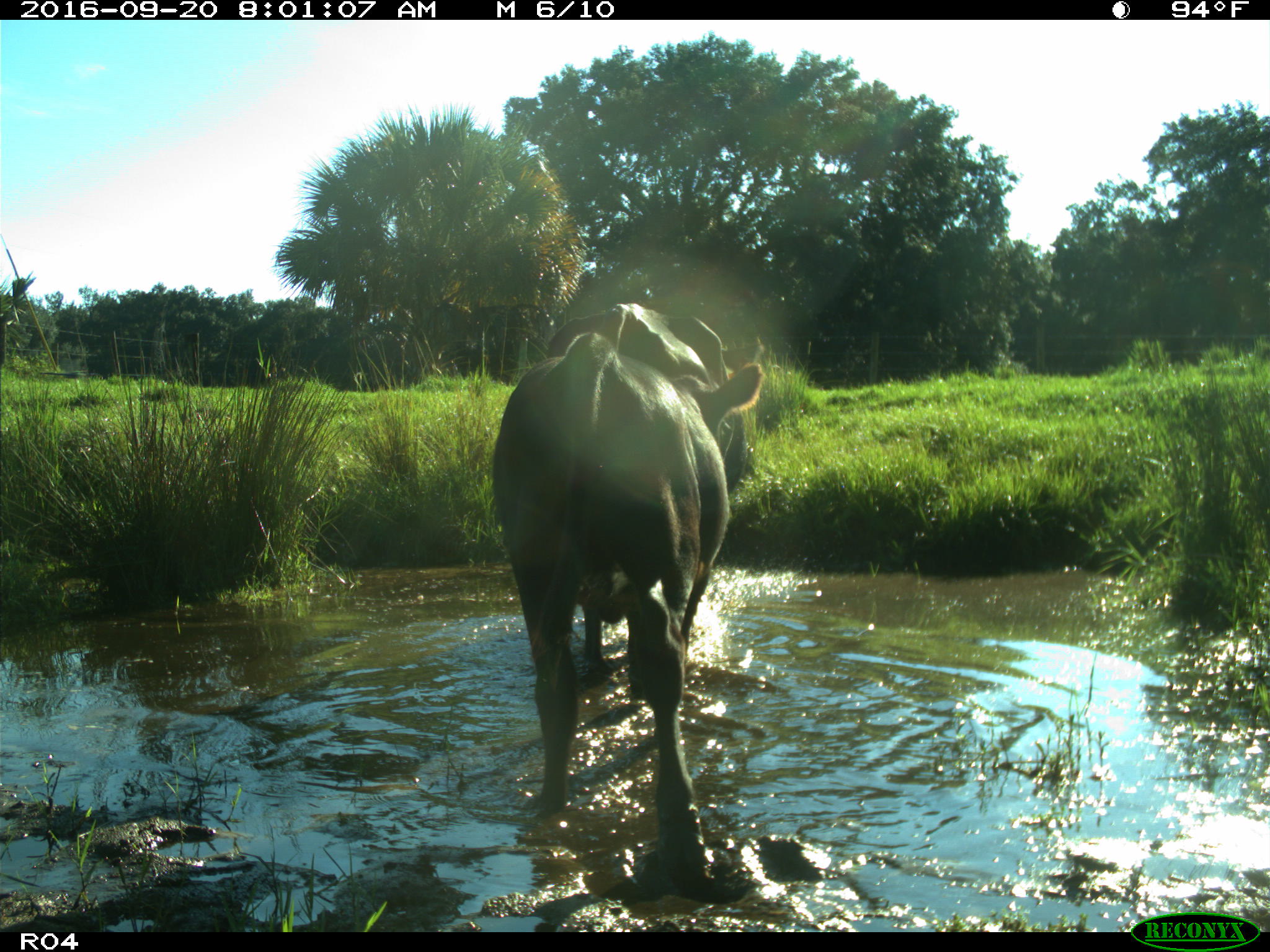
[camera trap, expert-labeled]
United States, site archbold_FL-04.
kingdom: Animalia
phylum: Chordata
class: Mammalia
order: Artiodactyla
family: Bovidae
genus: Bos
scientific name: Bos taurus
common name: domestic cow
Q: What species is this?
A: Bos taurus (domestic cow).